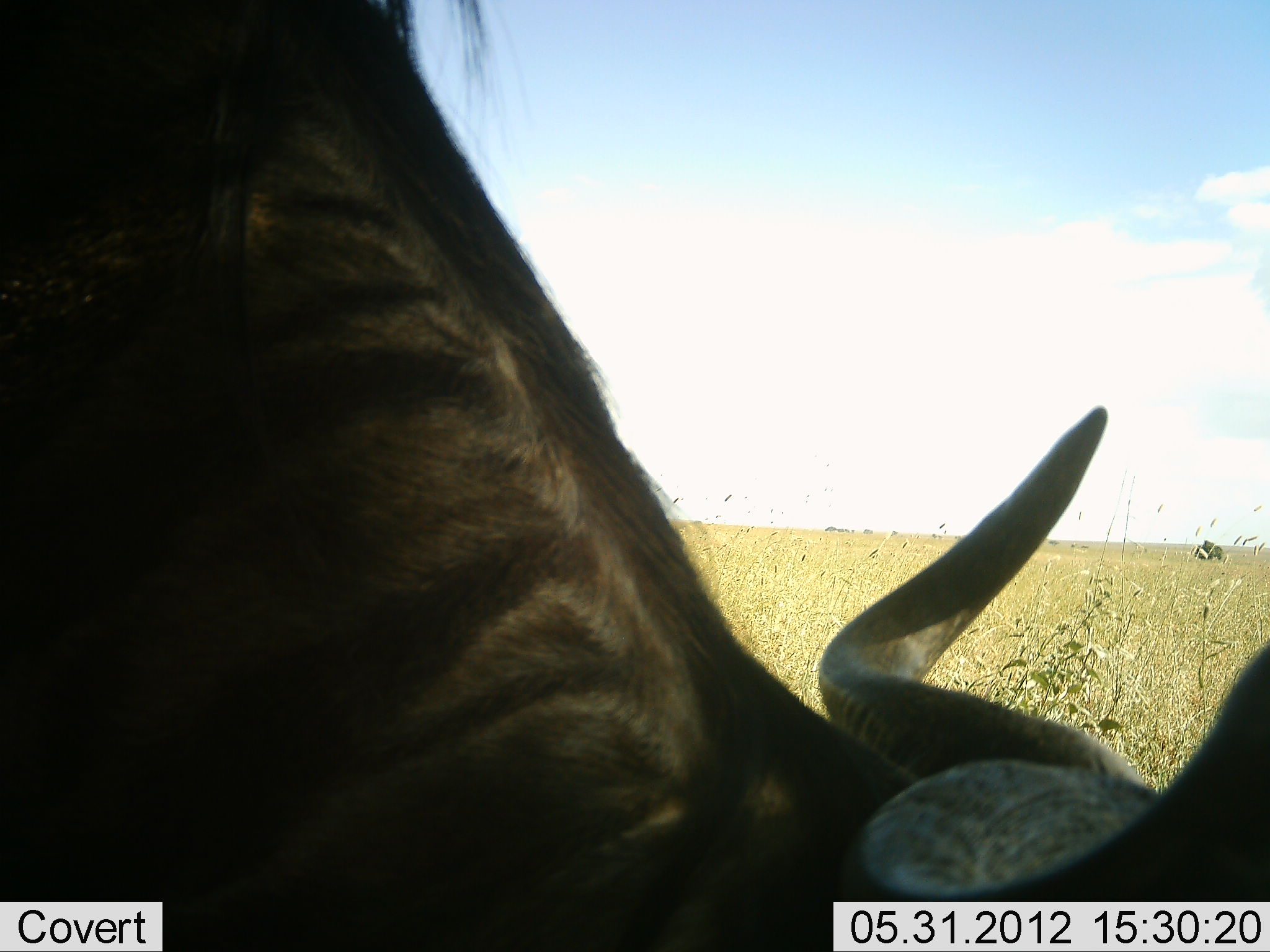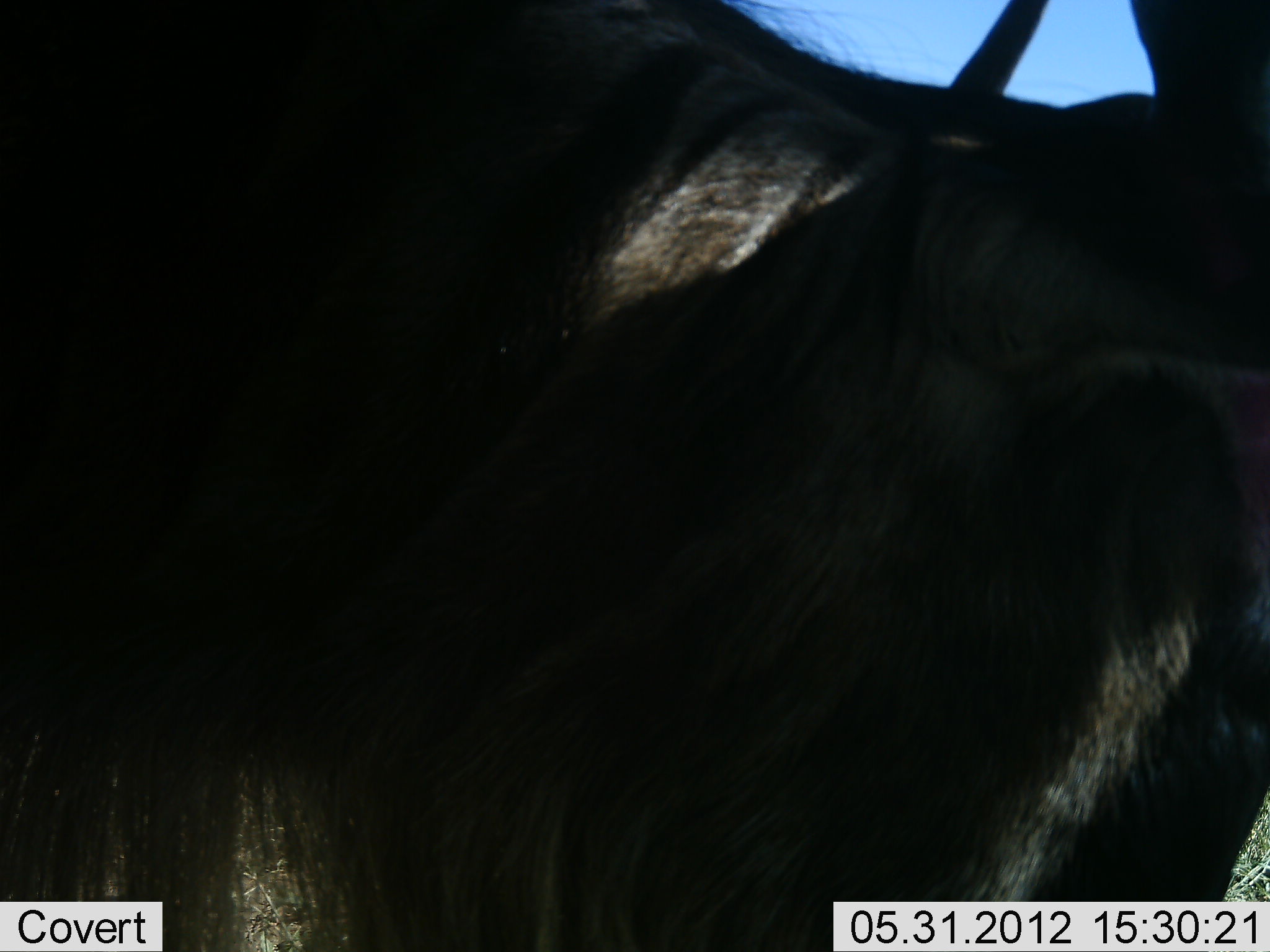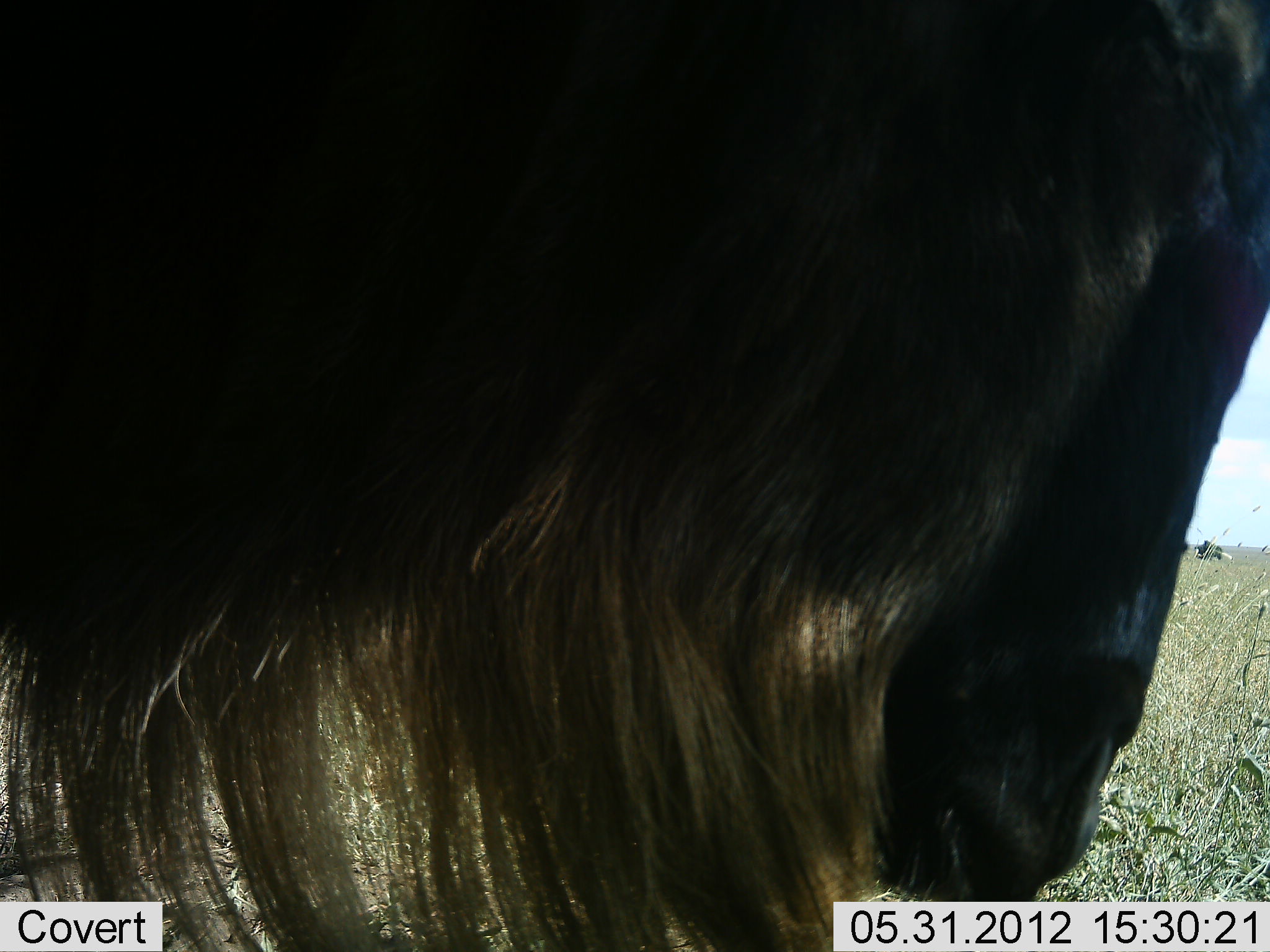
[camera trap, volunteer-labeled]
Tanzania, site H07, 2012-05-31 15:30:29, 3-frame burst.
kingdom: Animalia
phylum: Chordata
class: Mammalia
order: Artiodactyla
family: Bovidae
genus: Connochaetes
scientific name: Connochaetes taurinus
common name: blue wildebeest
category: wildebeest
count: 1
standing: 60%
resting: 0%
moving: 20%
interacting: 0%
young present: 0%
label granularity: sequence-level